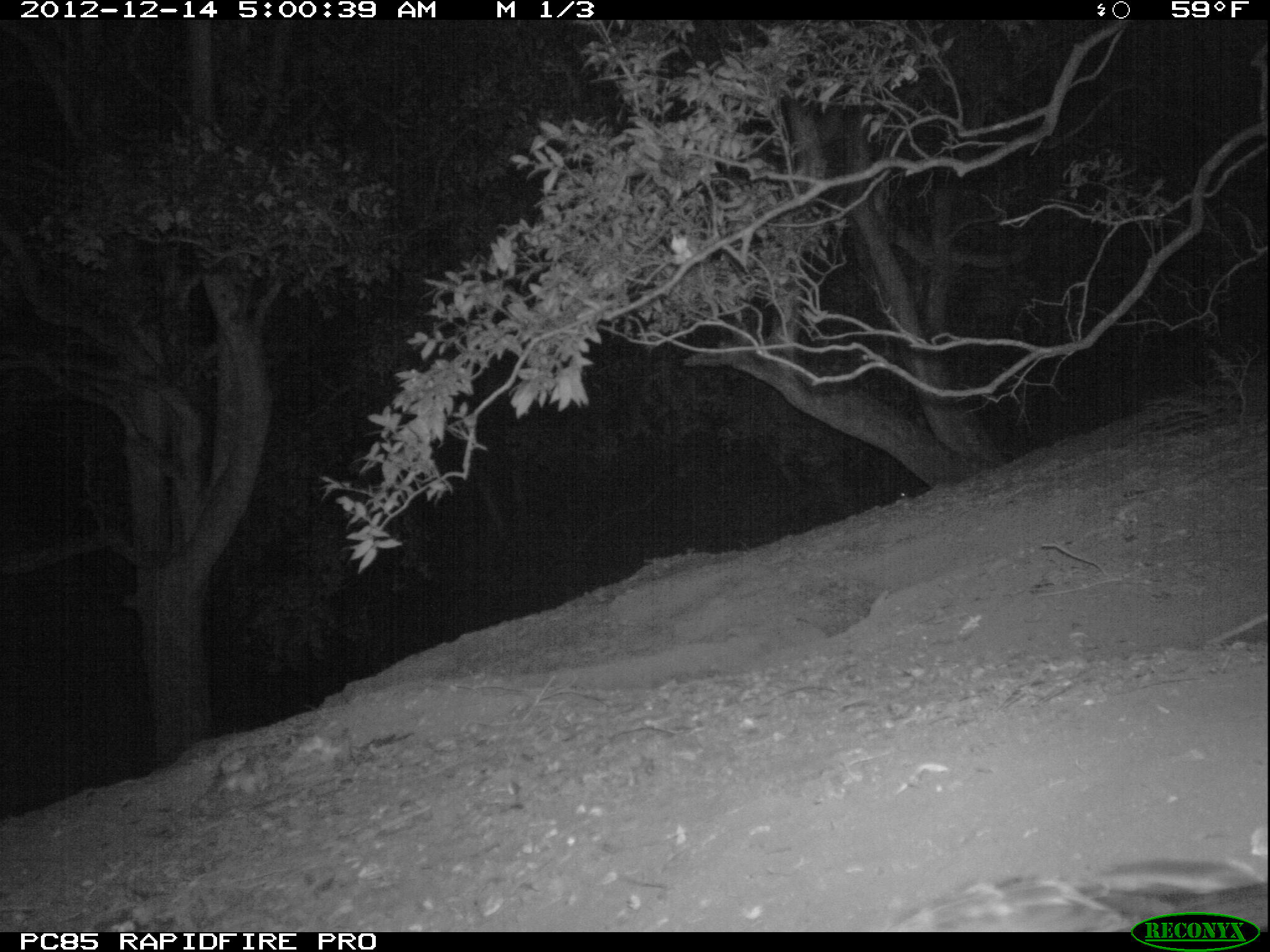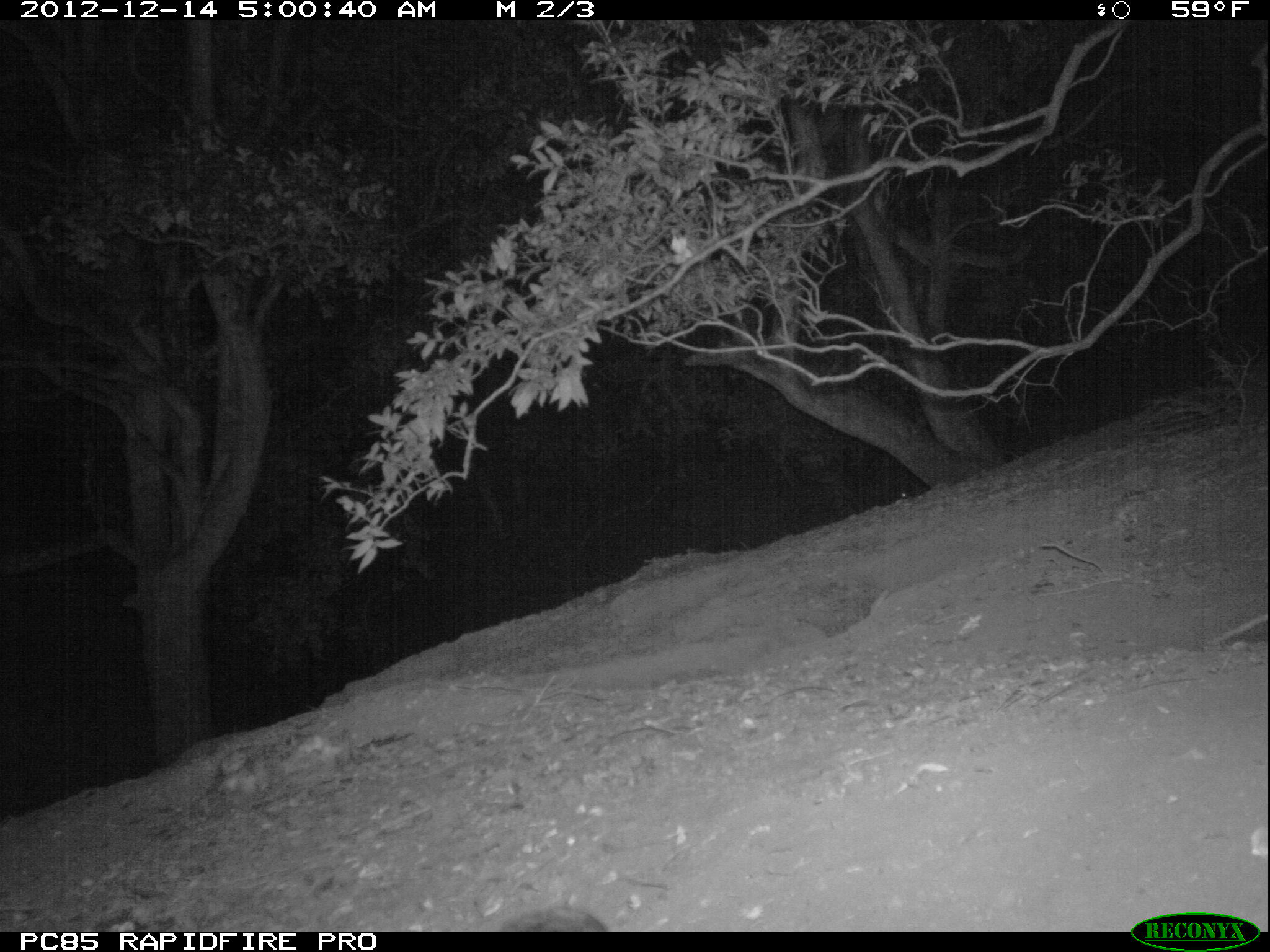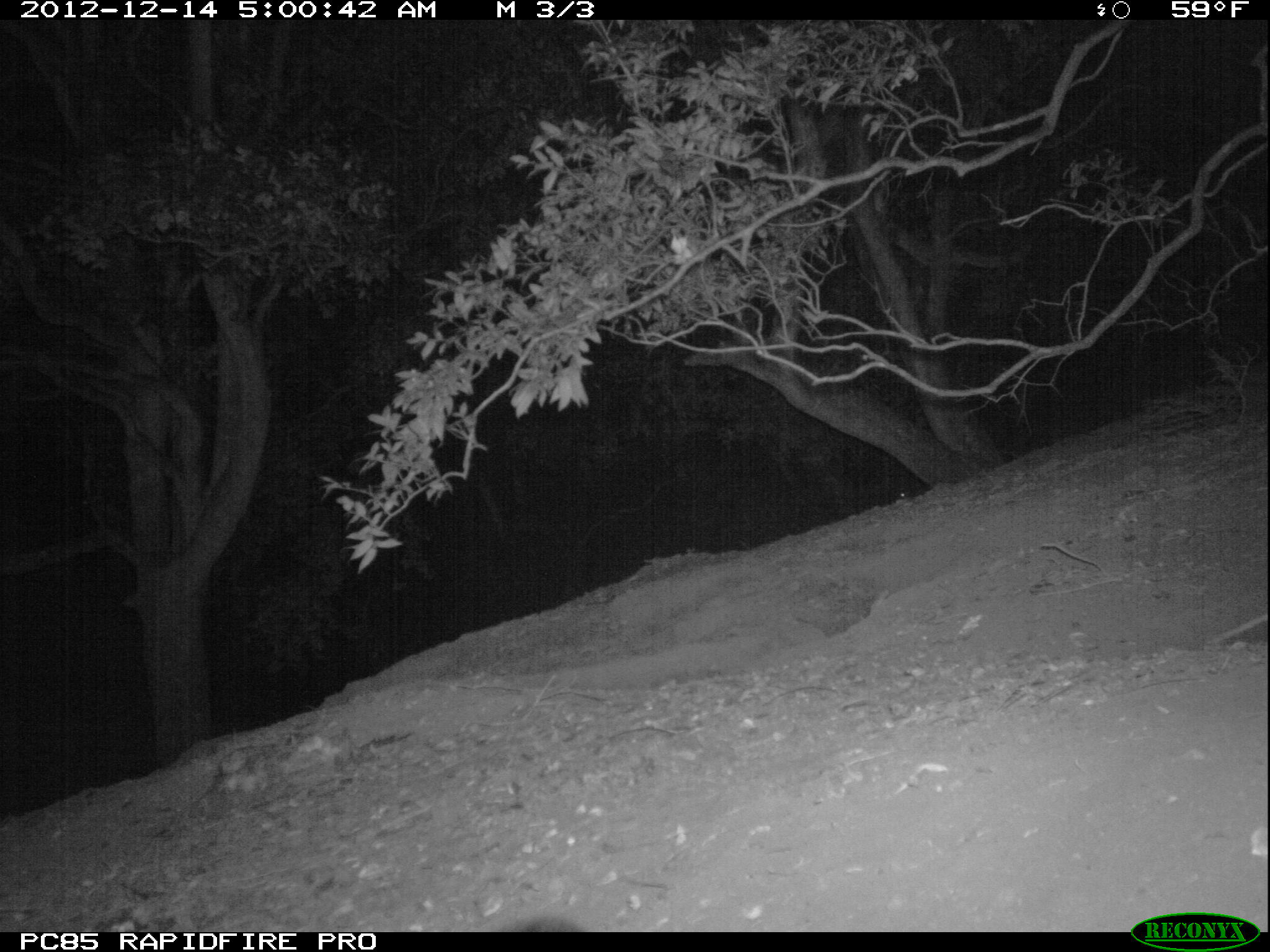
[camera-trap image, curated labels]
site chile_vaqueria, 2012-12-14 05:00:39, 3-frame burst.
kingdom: Animalia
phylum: Chordata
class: Aves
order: Procellariiformes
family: Procellariidae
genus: Calonectris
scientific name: Calonectris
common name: shearwater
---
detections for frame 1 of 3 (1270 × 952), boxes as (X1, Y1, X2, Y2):
shearwater: (872, 849, 1267, 935)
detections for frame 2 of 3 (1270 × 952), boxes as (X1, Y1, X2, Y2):
shearwater: (499, 893, 621, 934); (892, 483, 916, 507)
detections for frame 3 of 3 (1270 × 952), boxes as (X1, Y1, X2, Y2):
shearwater: (890, 482, 914, 505)
unknown: (510, 907, 587, 930)